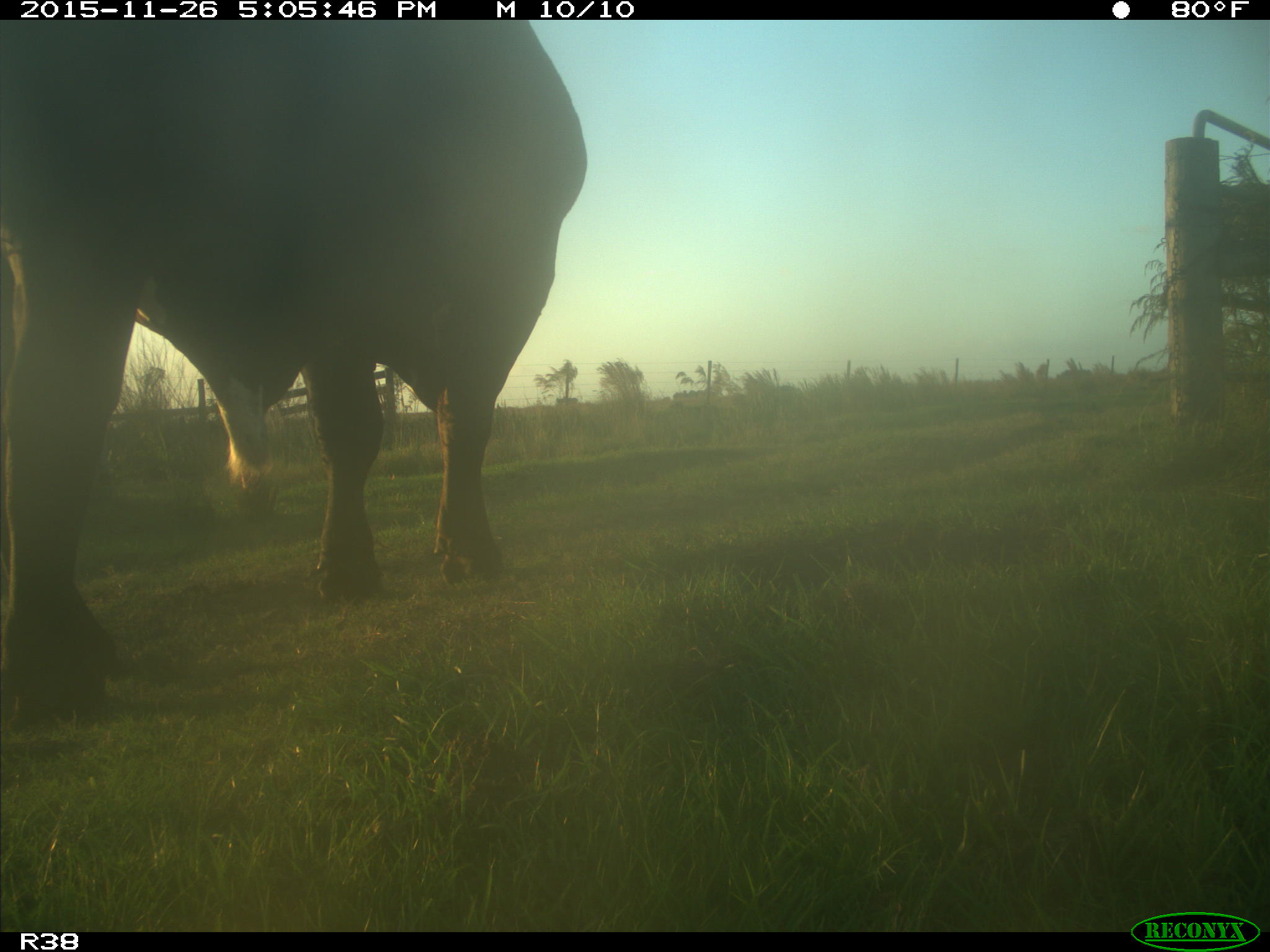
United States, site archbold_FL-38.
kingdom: Animalia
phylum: Chordata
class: Mammalia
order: Artiodactyla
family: Bovidae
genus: Bos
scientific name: Bos taurus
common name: domestic cow